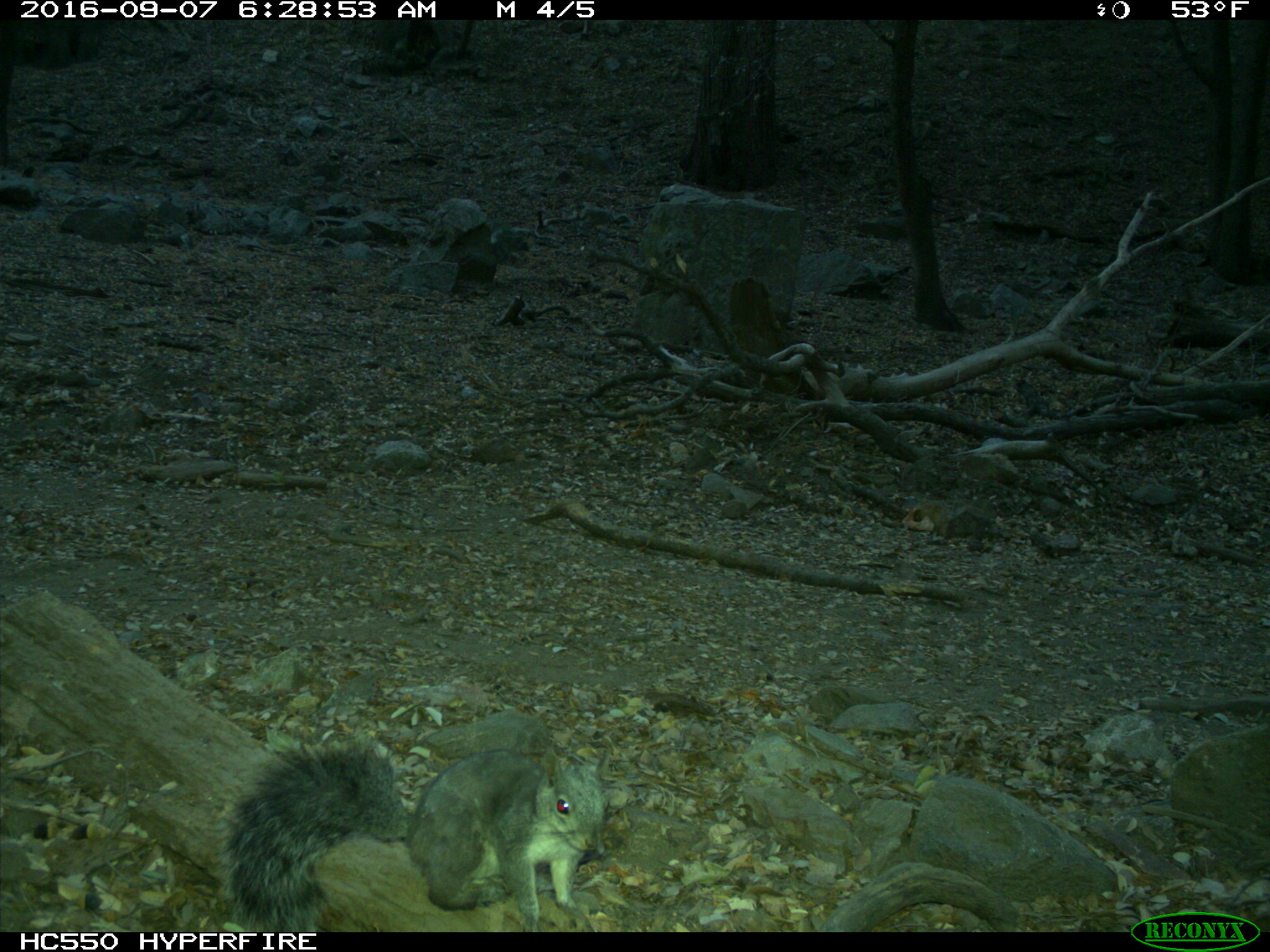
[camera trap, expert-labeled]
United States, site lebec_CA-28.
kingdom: Animalia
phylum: Chordata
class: Mammalia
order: Rodentia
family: Sciuridae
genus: Sciurus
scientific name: Sciurus carolinensis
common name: eastern gray squirrel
Sciurus carolinensis (eastern gray squirrel).